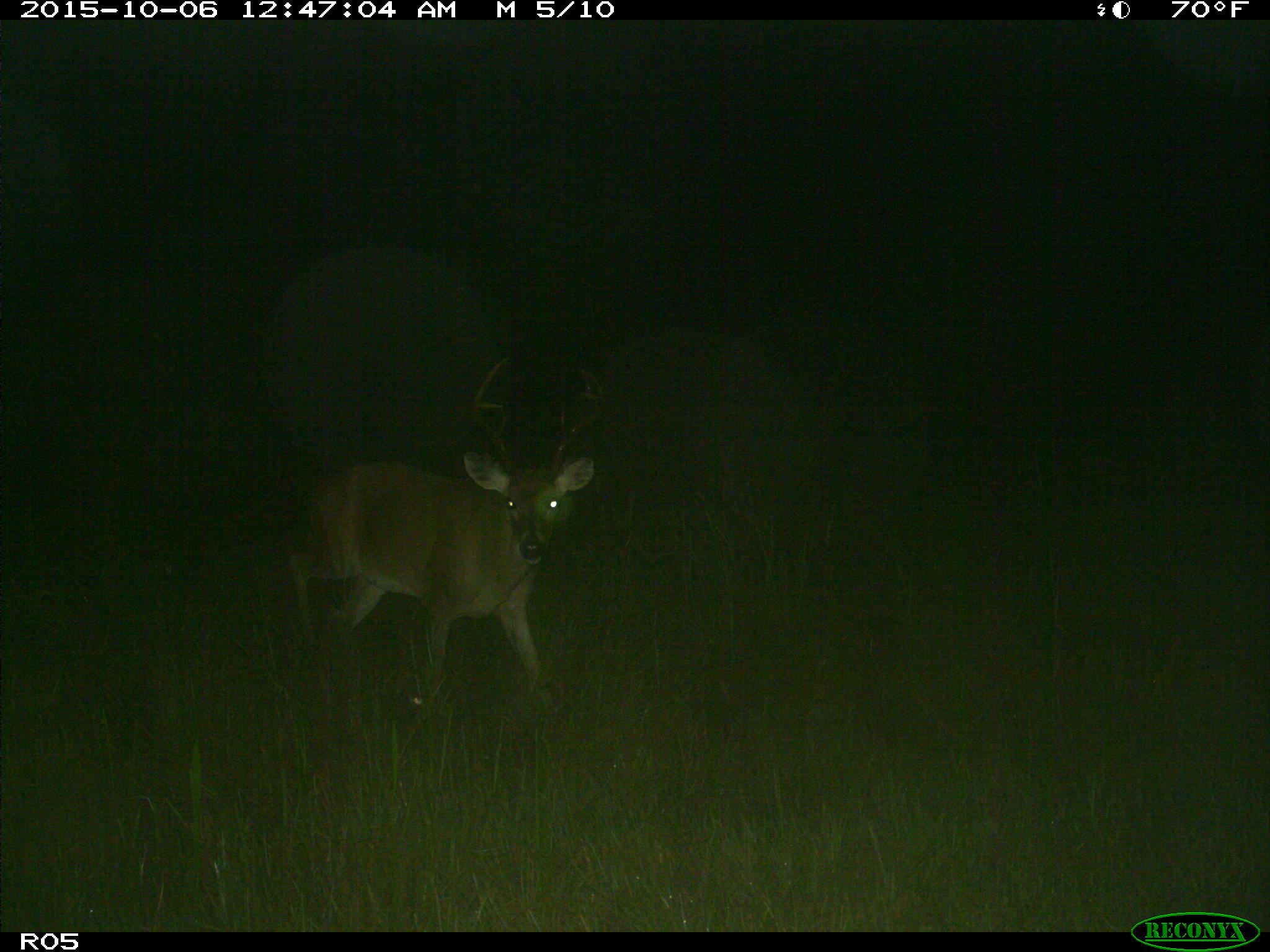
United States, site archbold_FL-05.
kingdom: Animalia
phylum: Chordata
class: Mammalia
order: Artiodactyla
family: Cervidae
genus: Odocoileus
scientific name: Odocoileus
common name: deer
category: unidentified deer